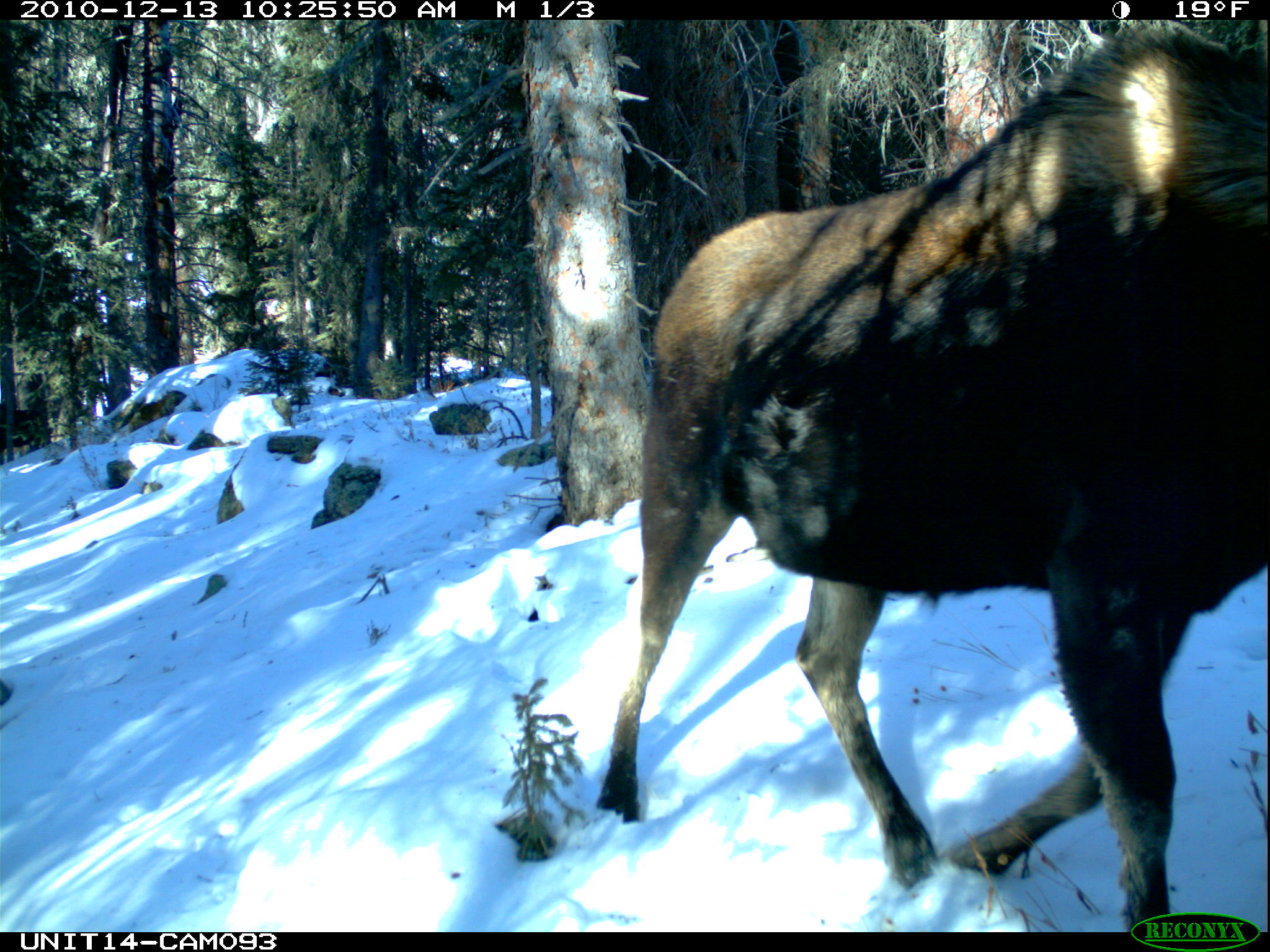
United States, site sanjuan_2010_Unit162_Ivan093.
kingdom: Animalia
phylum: Chordata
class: Mammalia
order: Artiodactyla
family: Cervidae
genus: Alces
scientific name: Alces alces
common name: moose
Alces alces (moose).